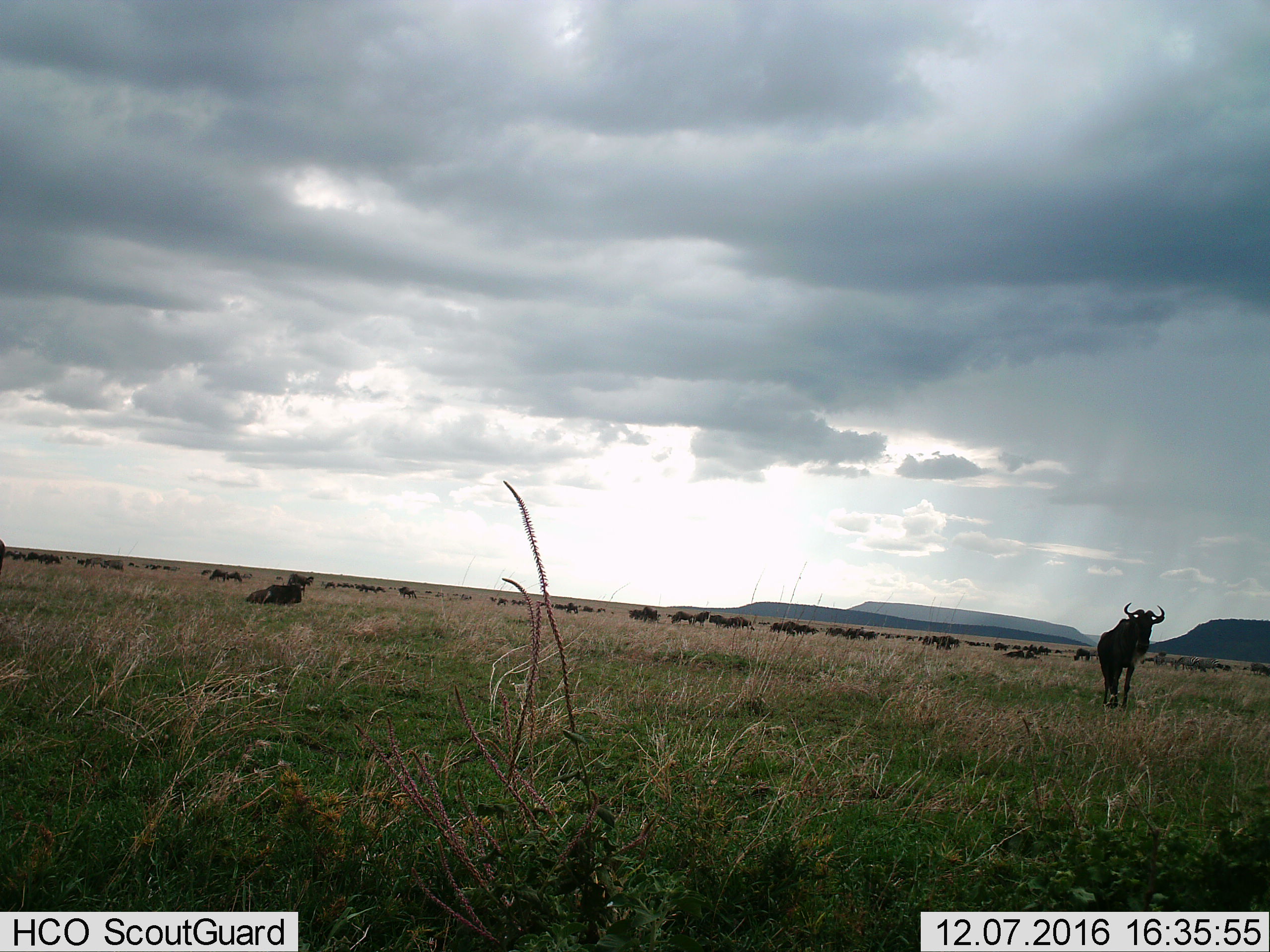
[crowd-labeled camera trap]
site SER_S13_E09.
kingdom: Animalia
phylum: Chordata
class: Mammalia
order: Artiodactyla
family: Bovidae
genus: Connochaetes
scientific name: Connochaetes taurinus taurinus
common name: blue wildebeest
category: wildebeestblue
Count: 51+.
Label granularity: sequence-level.